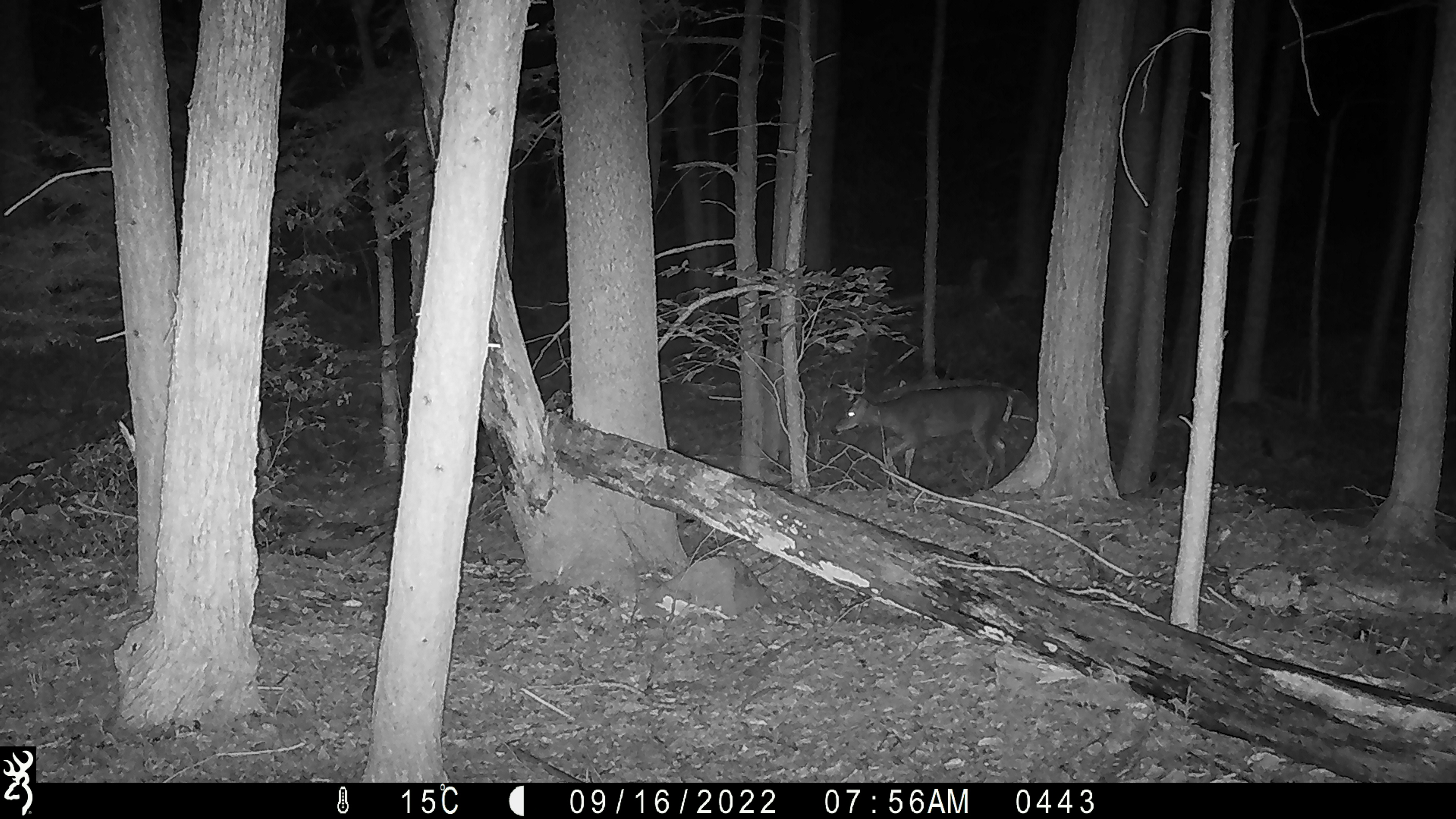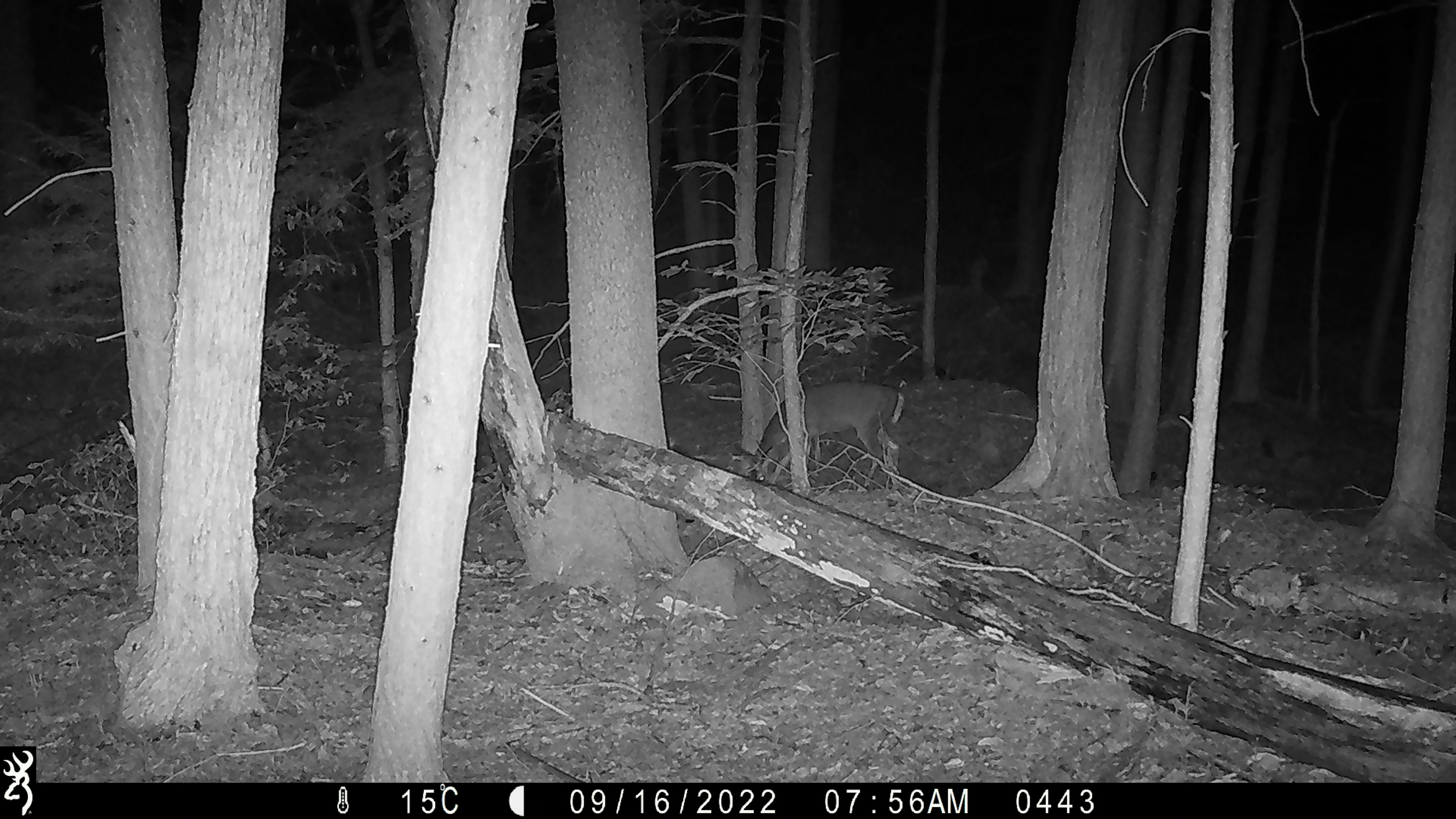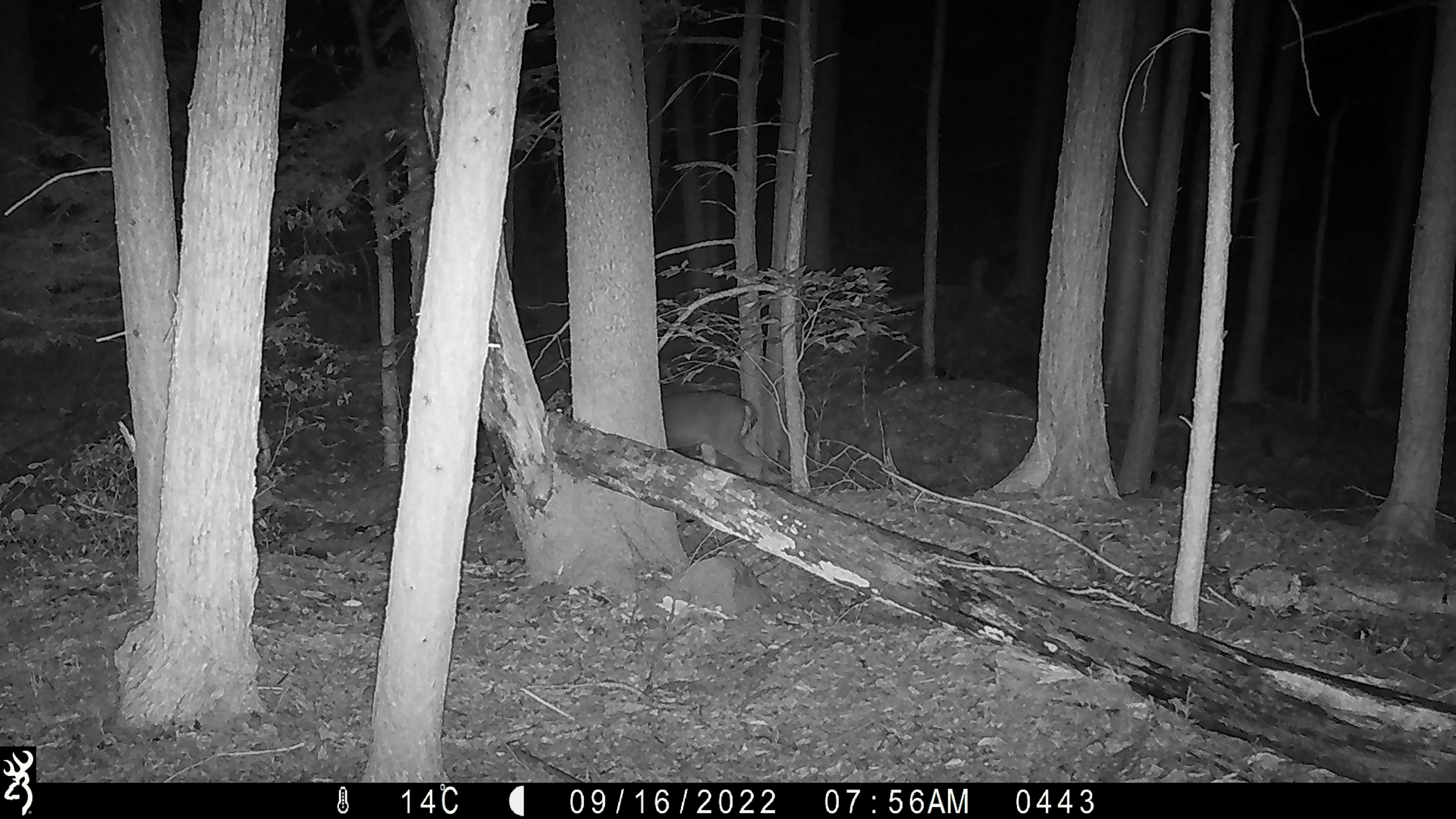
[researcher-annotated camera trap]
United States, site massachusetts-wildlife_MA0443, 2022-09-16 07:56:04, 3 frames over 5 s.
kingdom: Animalia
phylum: Chordata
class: Mammalia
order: Artiodactyla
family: Cervidae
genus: Odocoileus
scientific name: Odocoileus virginianus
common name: white-tailed deer